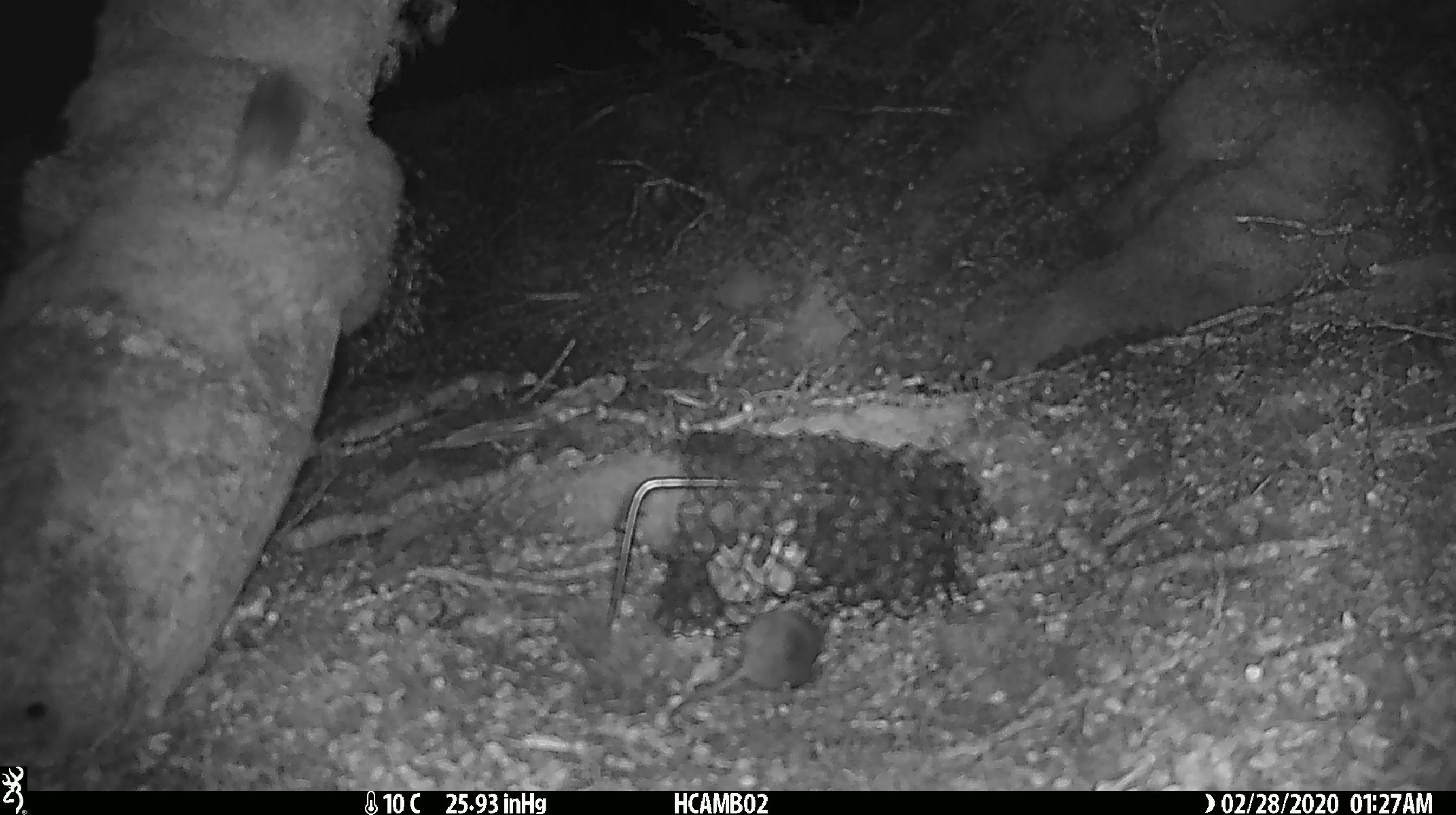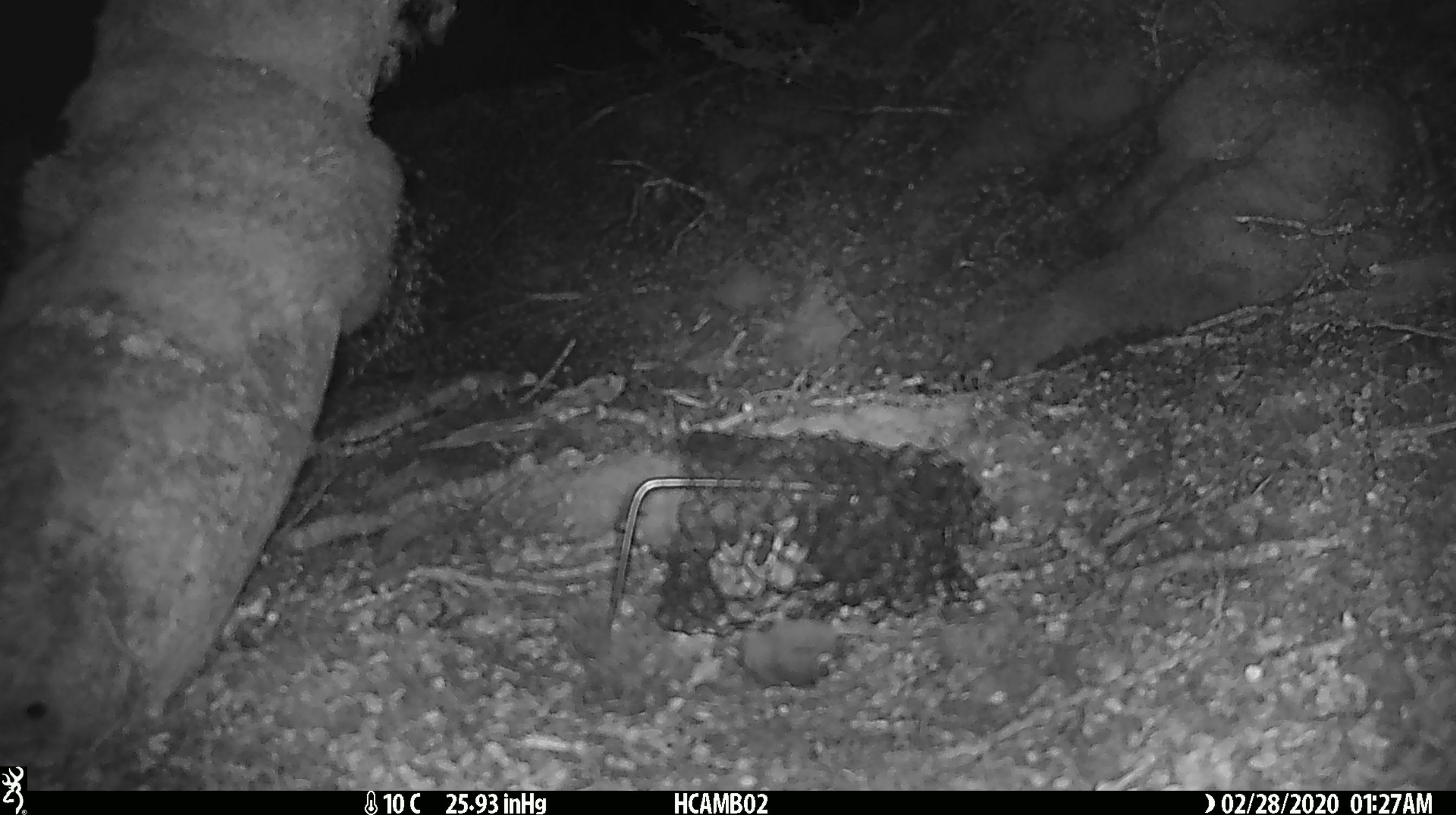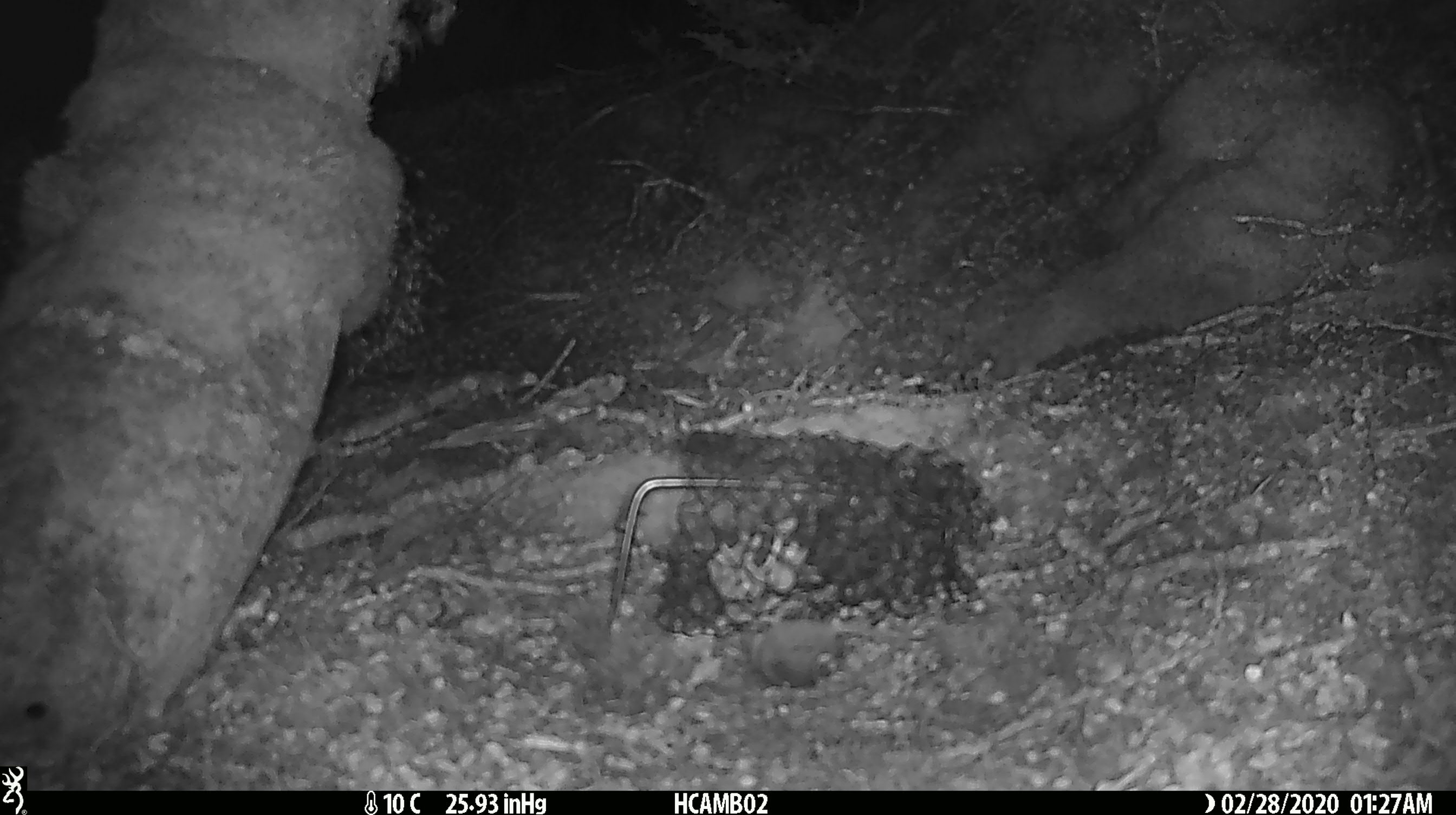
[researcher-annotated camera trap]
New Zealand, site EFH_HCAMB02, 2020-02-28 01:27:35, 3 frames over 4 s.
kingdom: Animalia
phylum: Chordata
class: Mammalia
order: Rodentia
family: Muridae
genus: Mus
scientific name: Mus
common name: mouse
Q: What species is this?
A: Mouse (Mus).